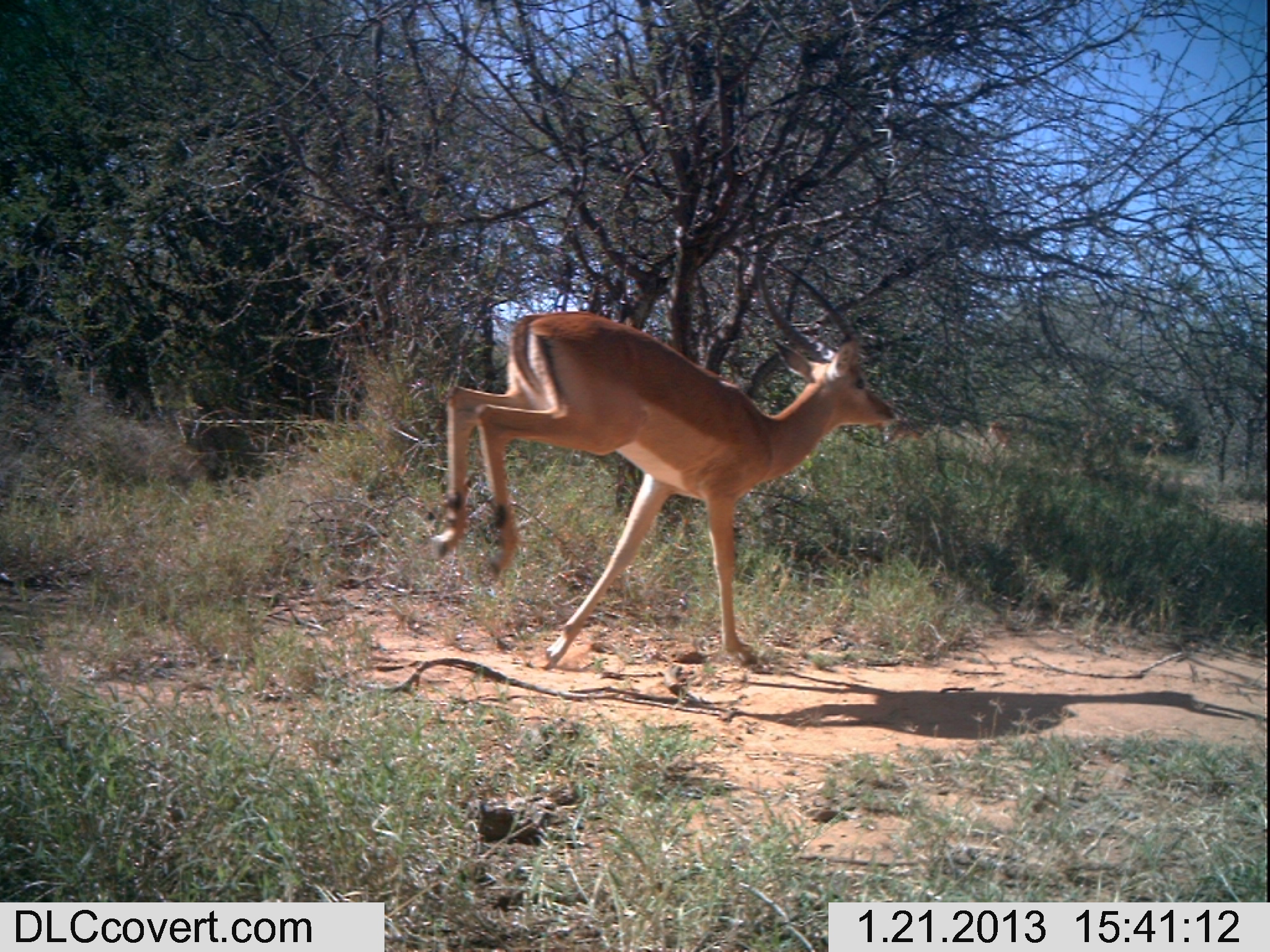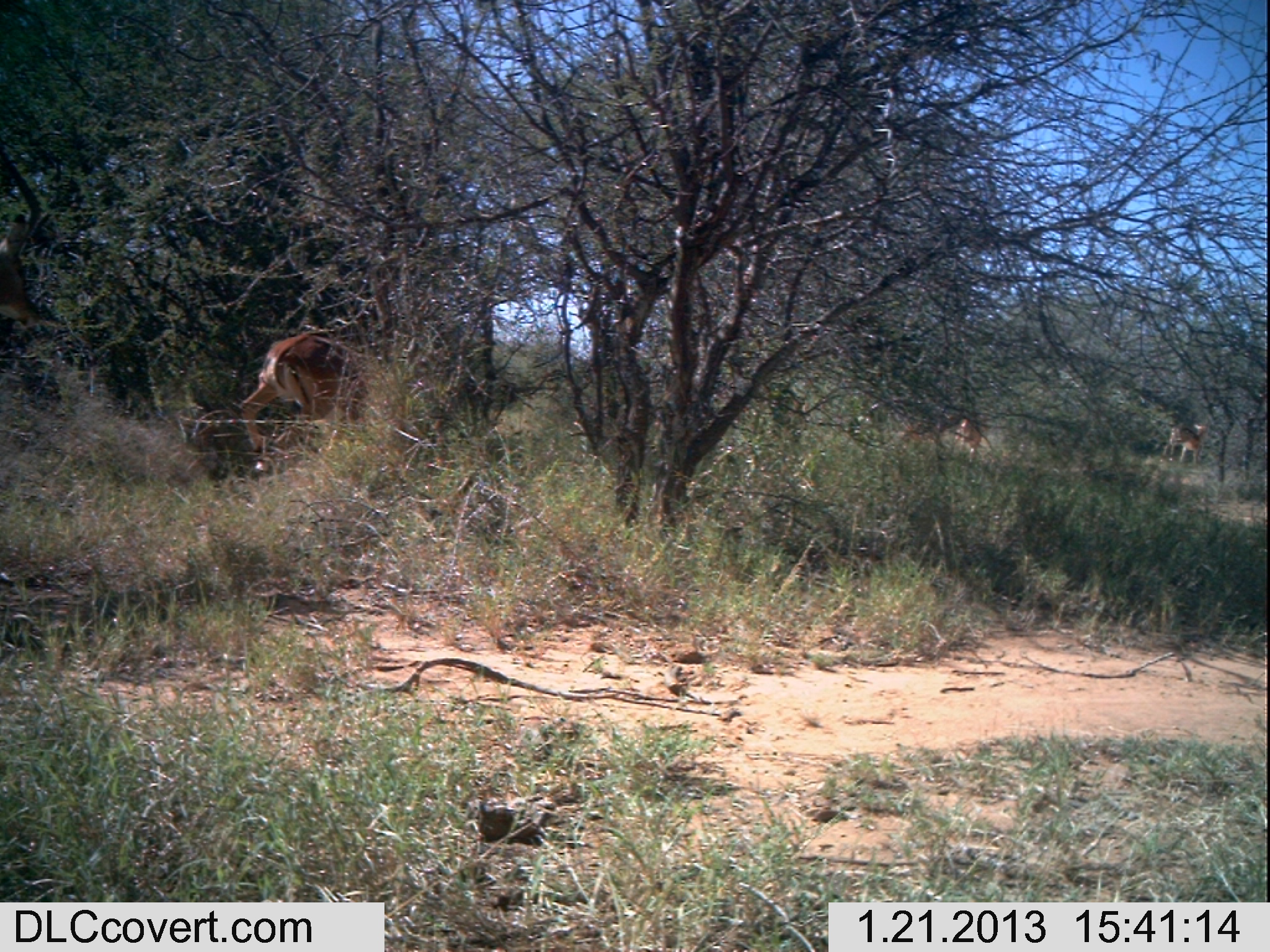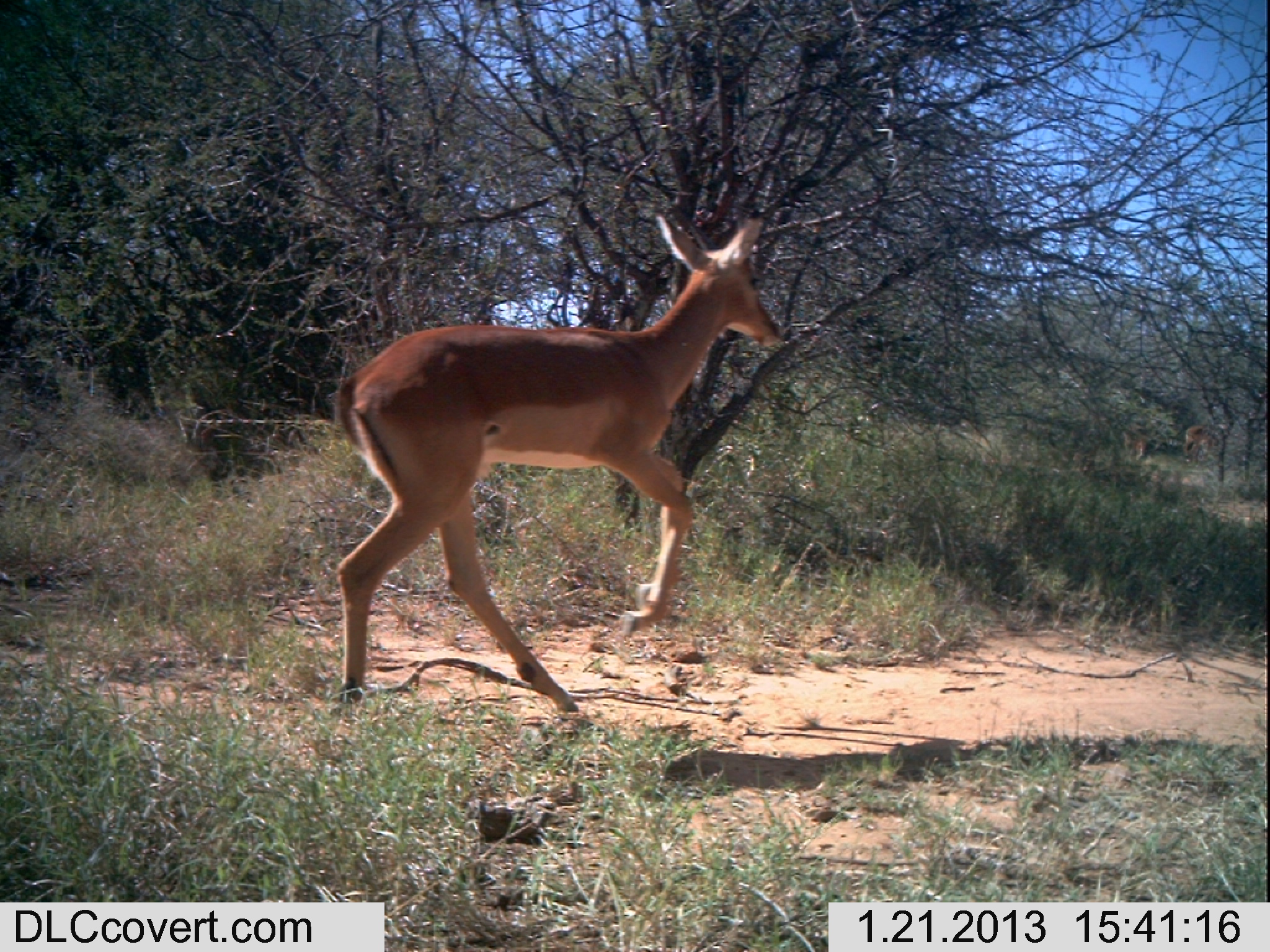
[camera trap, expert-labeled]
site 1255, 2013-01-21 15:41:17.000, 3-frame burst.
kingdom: Animalia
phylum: Chordata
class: Mammalia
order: Artiodactyla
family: Bovidae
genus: Aepyceros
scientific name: Aepyceros melampus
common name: impala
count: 5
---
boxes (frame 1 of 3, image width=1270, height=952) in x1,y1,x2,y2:
aepyceros melampus: 430,251,902,672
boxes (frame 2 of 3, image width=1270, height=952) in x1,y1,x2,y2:
aepyceros melampus: 233,329,369,476; 178,406,244,485; 0,218,47,328; 893,409,957,446; 1161,417,1207,461; 958,410,992,460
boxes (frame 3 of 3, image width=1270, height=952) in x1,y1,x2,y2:
aepyceros melampus: 332,205,790,722; 1183,423,1220,467; 1121,422,1151,462